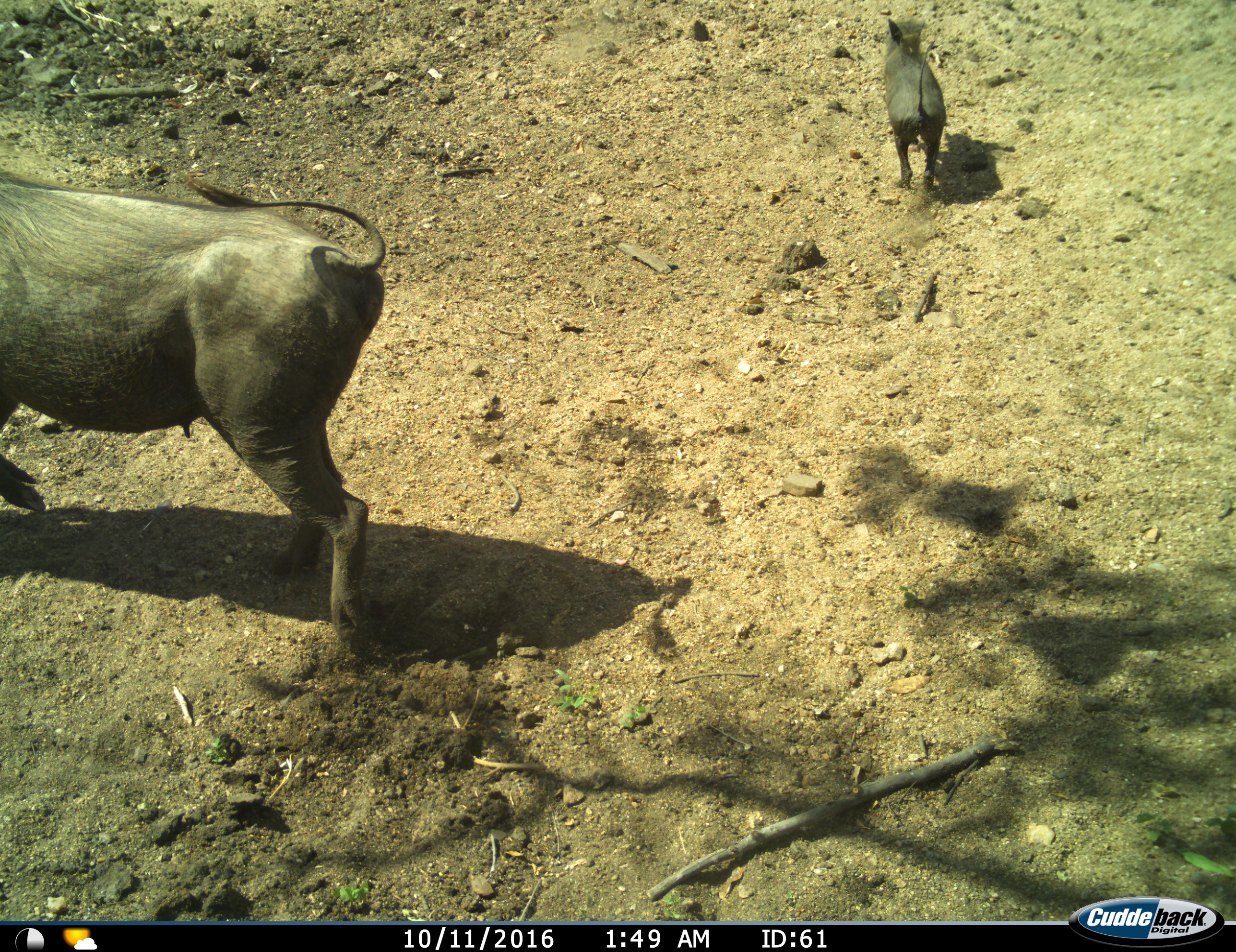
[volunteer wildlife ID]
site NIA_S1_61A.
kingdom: Animalia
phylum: Chordata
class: Mammalia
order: Artiodactyla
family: Suidae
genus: Phacochoerus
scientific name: Phacochoerus africanus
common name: warthog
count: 2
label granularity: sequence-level